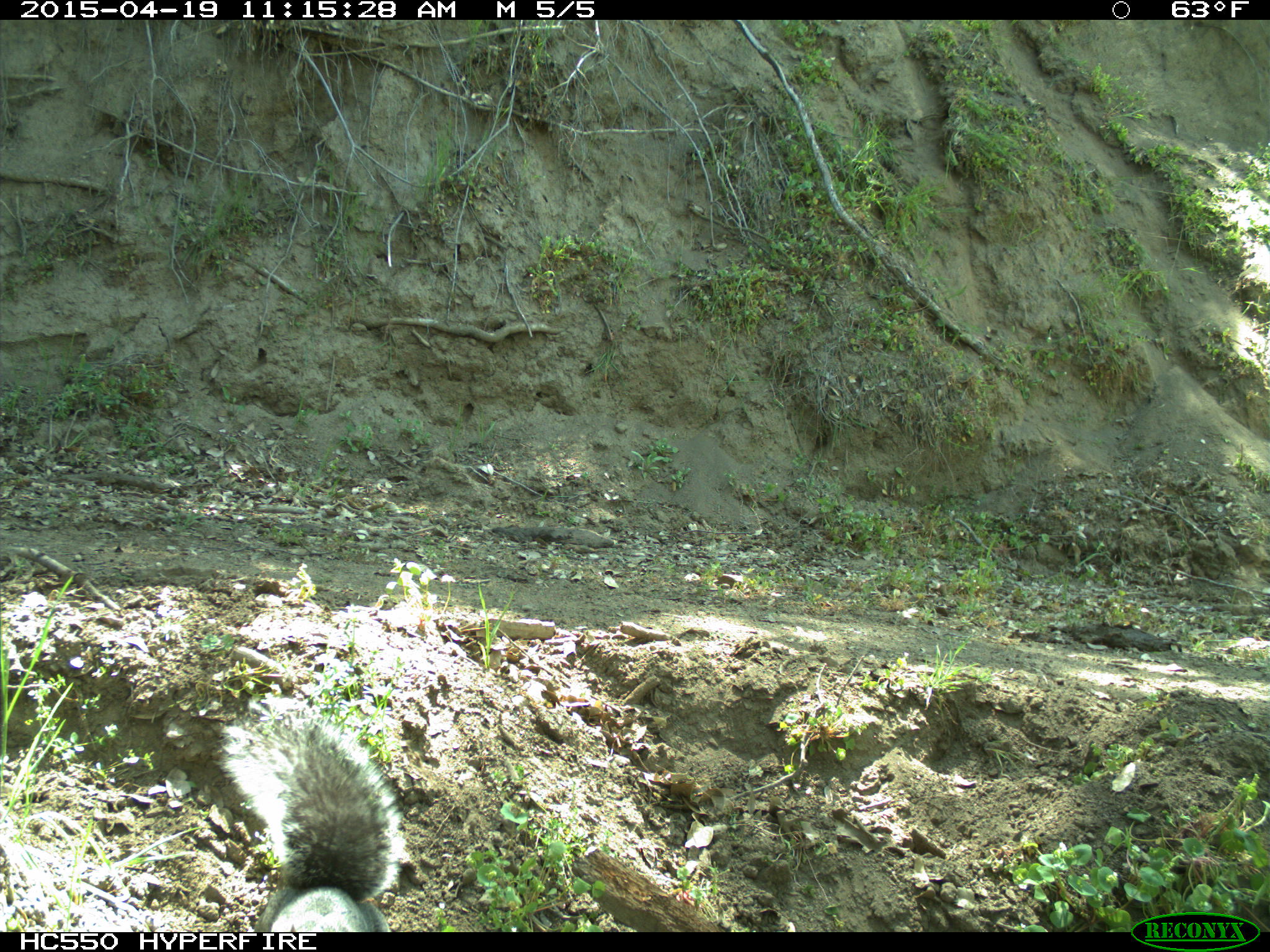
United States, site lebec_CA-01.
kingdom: Animalia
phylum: Chordata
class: Mammalia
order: Rodentia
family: Sciuridae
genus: Sciurus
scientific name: Sciurus carolinensis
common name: eastern gray squirrel